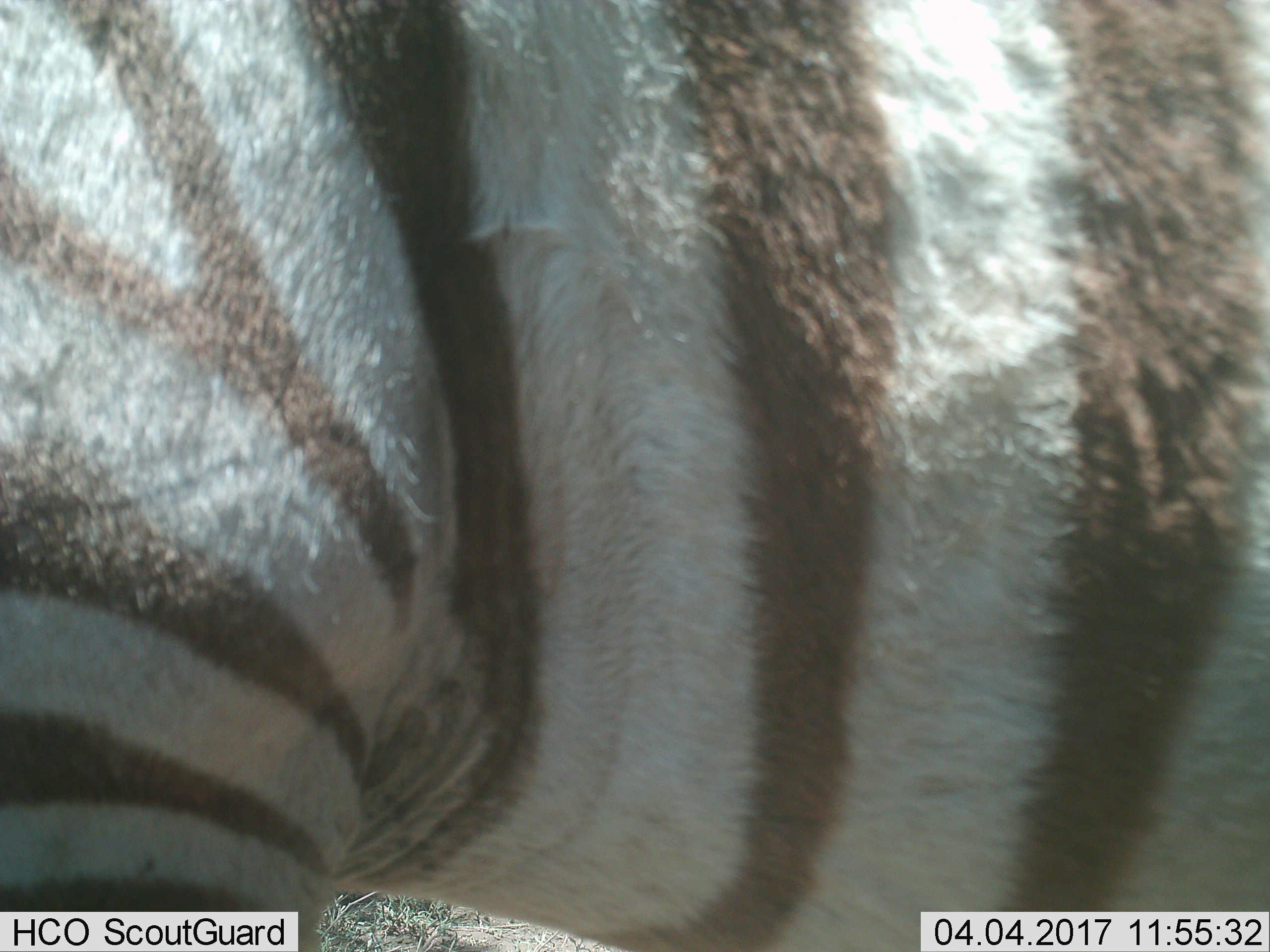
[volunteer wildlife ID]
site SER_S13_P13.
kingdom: Animalia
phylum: Chordata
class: Mammalia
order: Perissodactyla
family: Equidae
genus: Equus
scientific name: Equus quagga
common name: plains zebra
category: zebraplains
Zebraplains (plains zebra) (Equus quagga), count 1. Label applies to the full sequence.